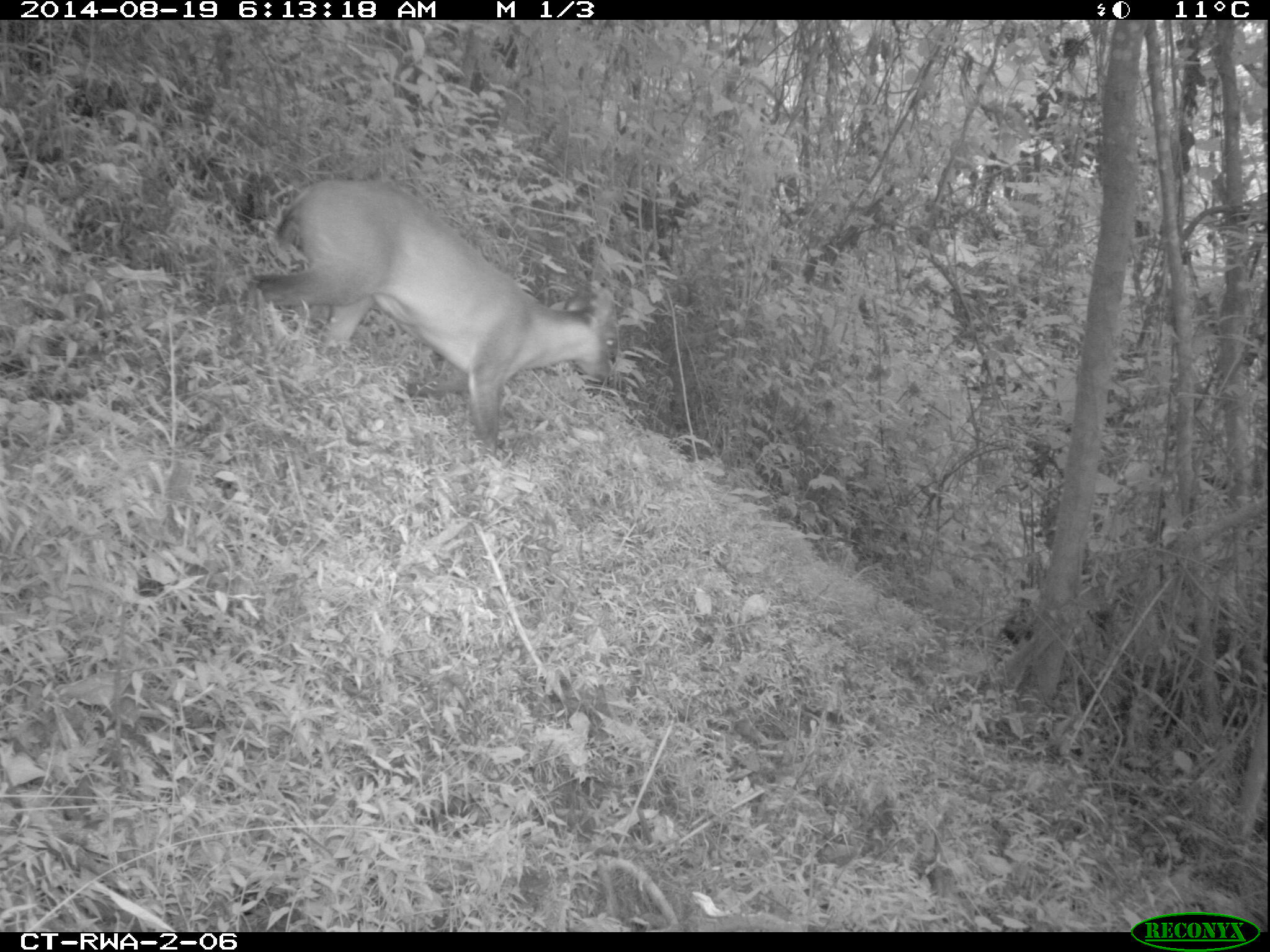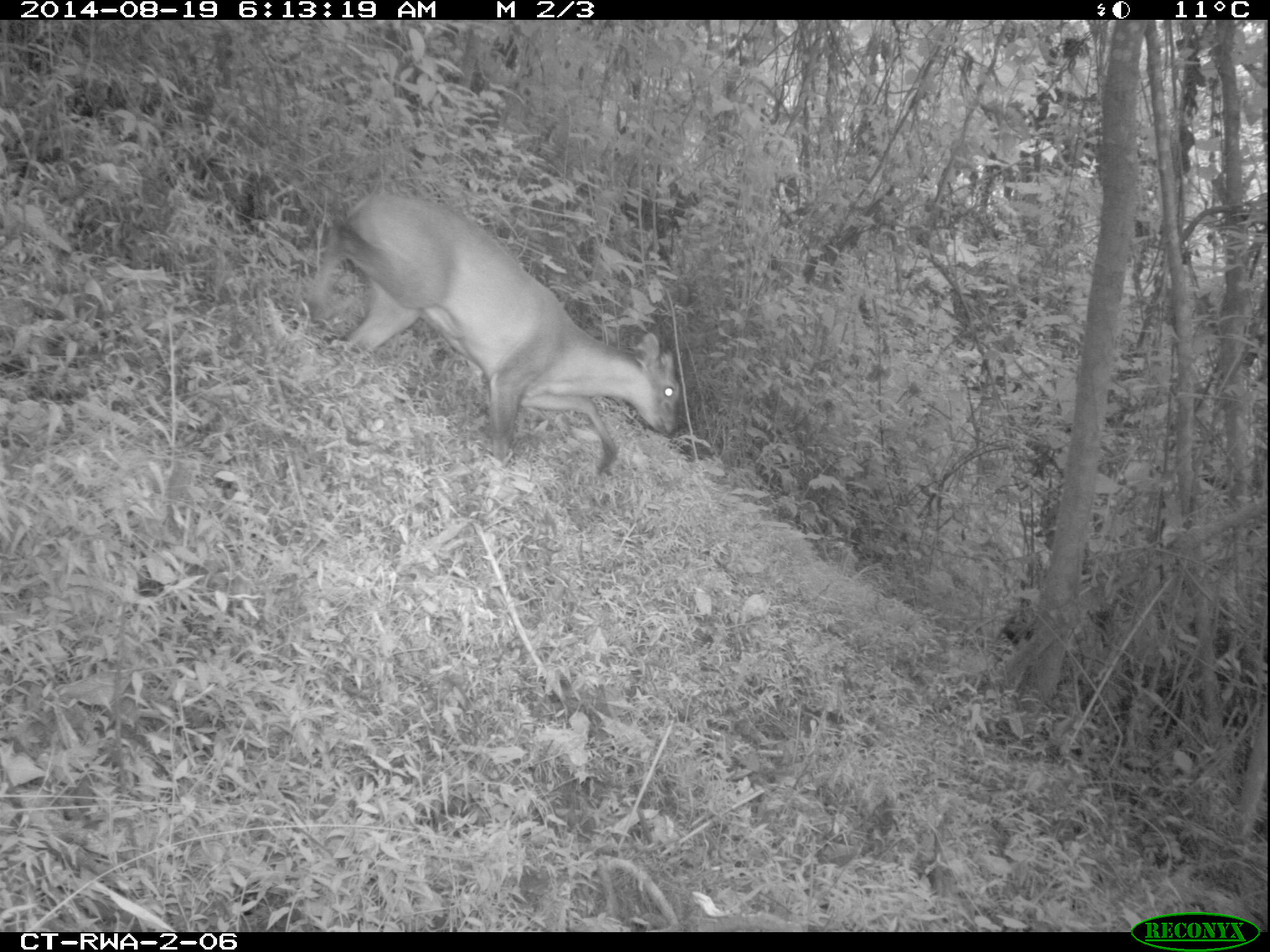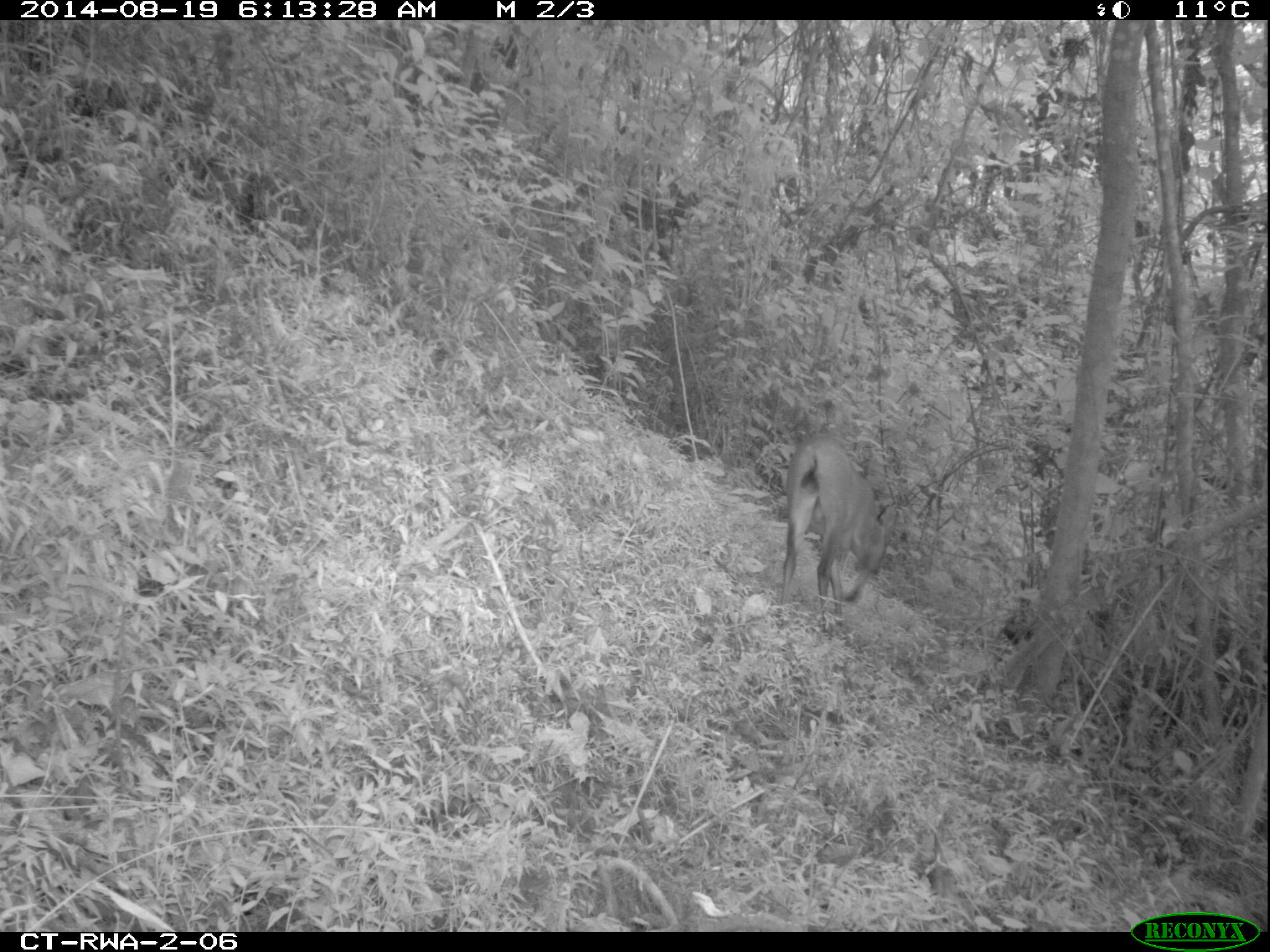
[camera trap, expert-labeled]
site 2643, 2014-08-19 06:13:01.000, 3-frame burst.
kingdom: Animalia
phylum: Chordata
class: Mammalia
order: Artiodactyla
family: Bovidae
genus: Cephalophus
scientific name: Cephalophus nigrifrons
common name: black-fronted duiker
Cephalophus nigrifrons (black-fronted duiker), count 1.